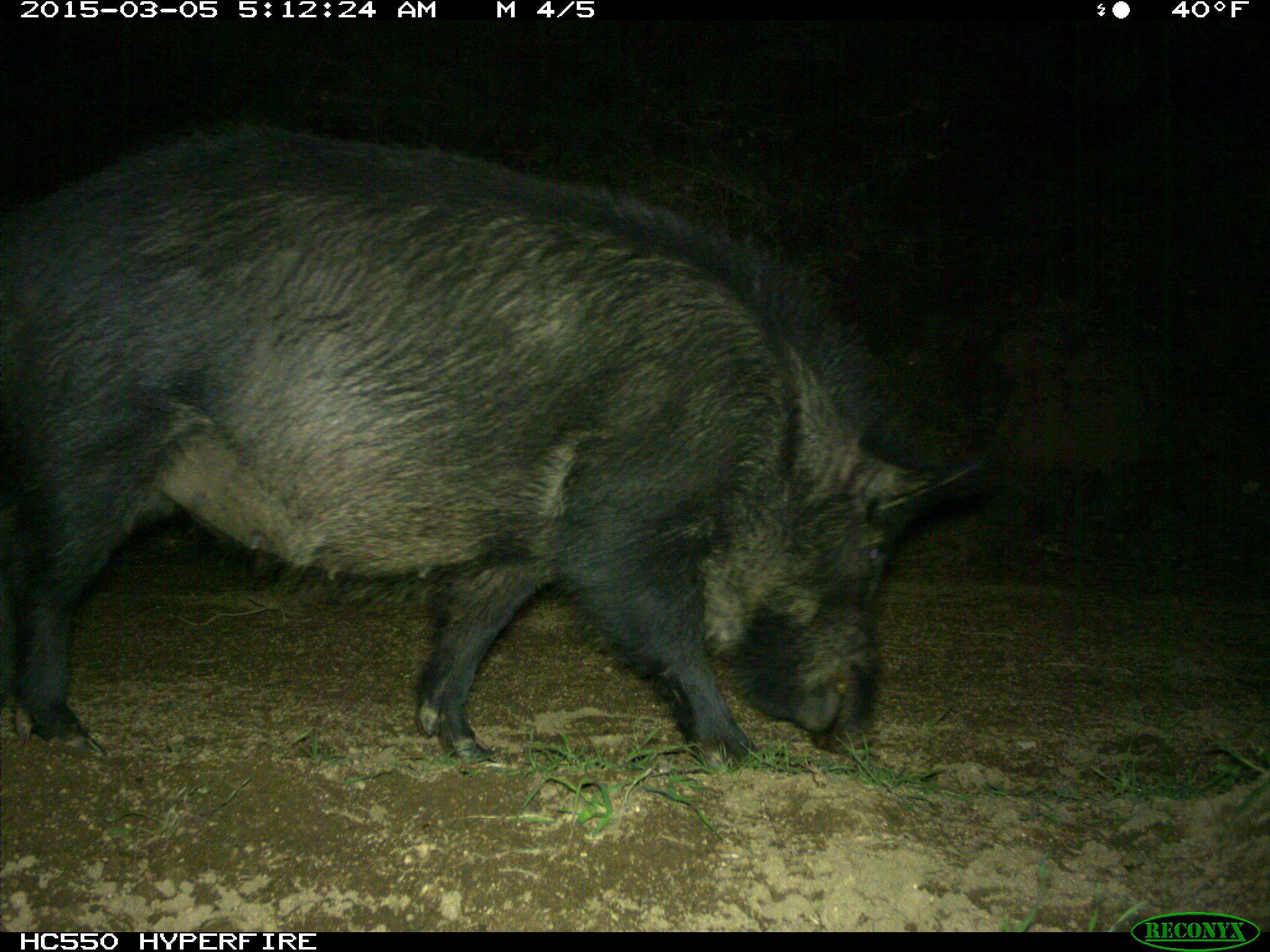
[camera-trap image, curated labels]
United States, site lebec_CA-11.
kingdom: Animalia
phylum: Chordata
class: Mammalia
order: Artiodactyla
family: Suidae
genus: Sus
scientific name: Sus scrofa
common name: wild boar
Sus scrofa (wild boar).